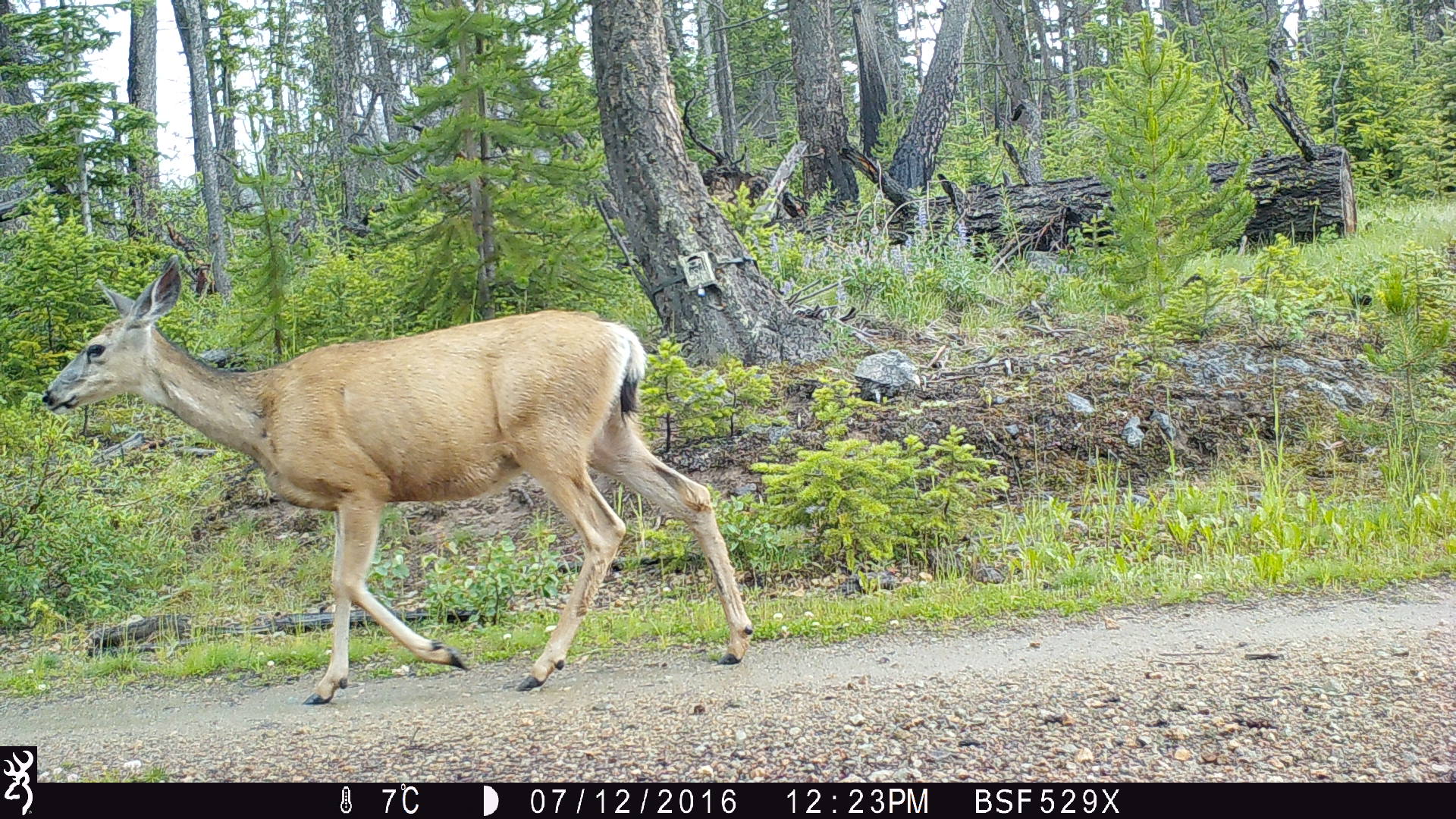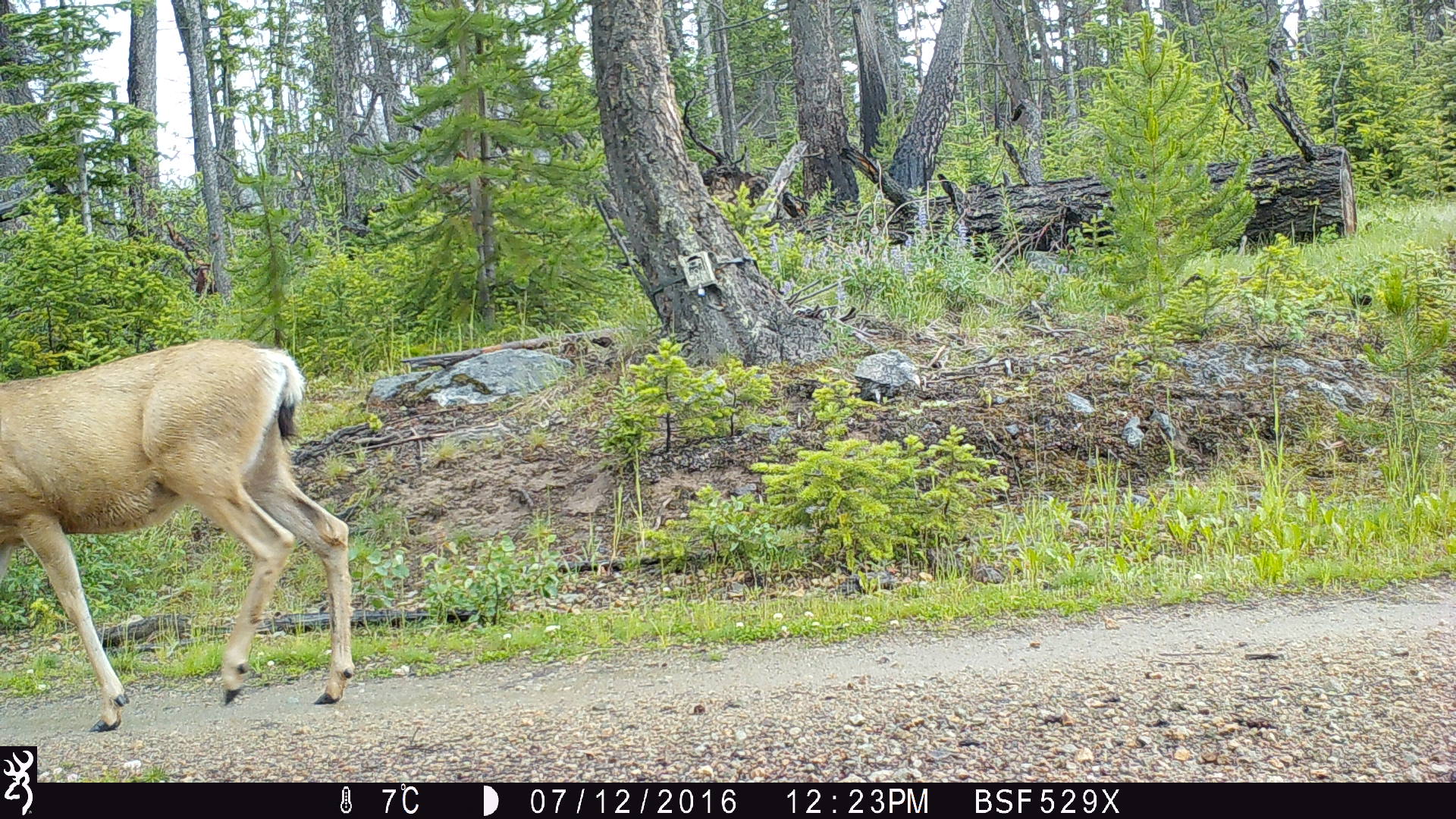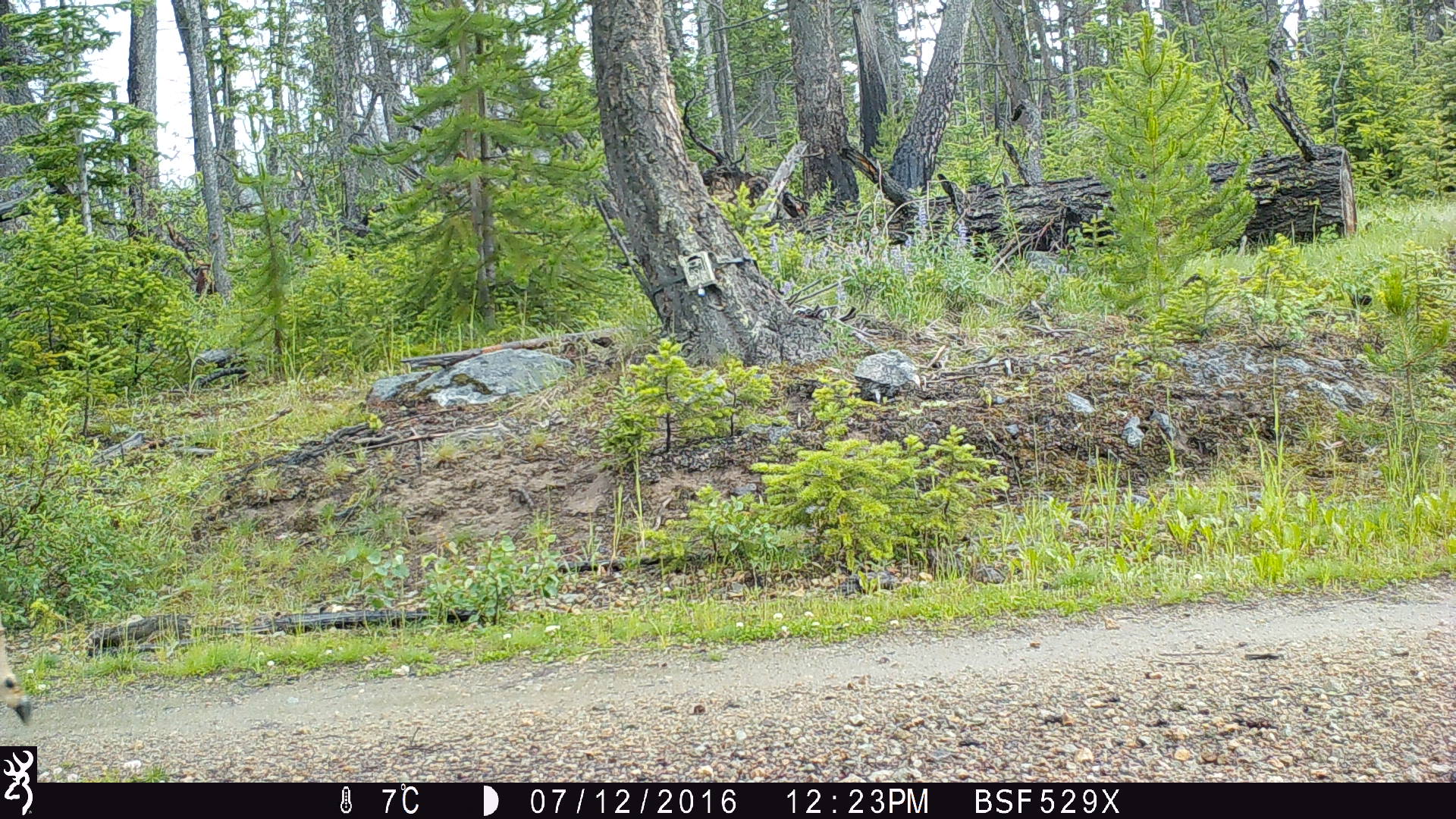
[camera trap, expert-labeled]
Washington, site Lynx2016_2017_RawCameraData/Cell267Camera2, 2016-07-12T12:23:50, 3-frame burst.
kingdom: Animalia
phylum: Chordata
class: Mammalia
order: Artiodactyla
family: Cervidae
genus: Odocoileus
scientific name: Odocoileus hemionus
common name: mule deer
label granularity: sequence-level